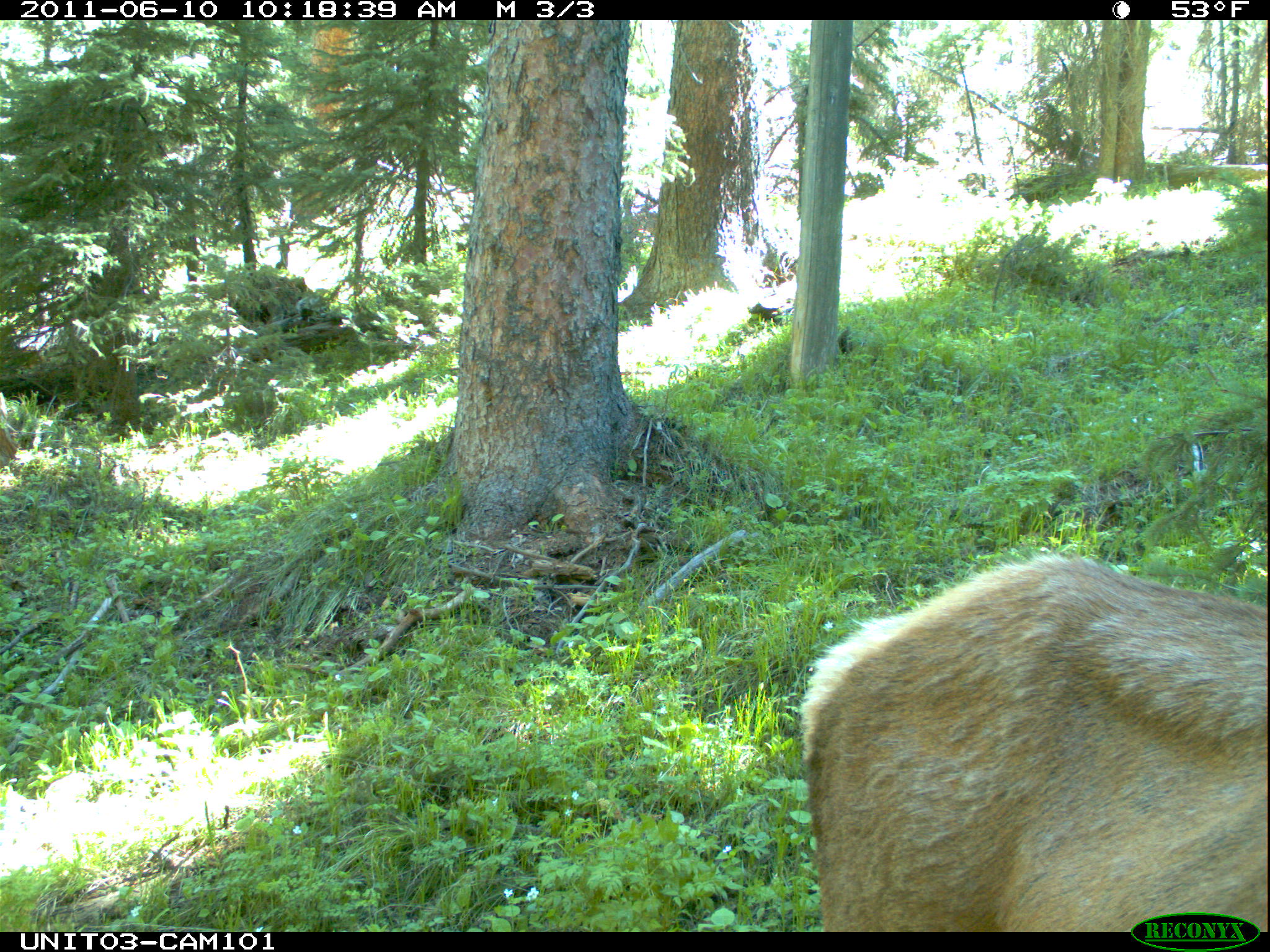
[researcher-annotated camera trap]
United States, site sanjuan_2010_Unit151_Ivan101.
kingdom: Animalia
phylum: Chordata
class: Mammalia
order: Artiodactyla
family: Cervidae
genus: Cervus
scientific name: Cervus elaphus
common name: red deer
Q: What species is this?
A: Cervus elaphus (red deer).